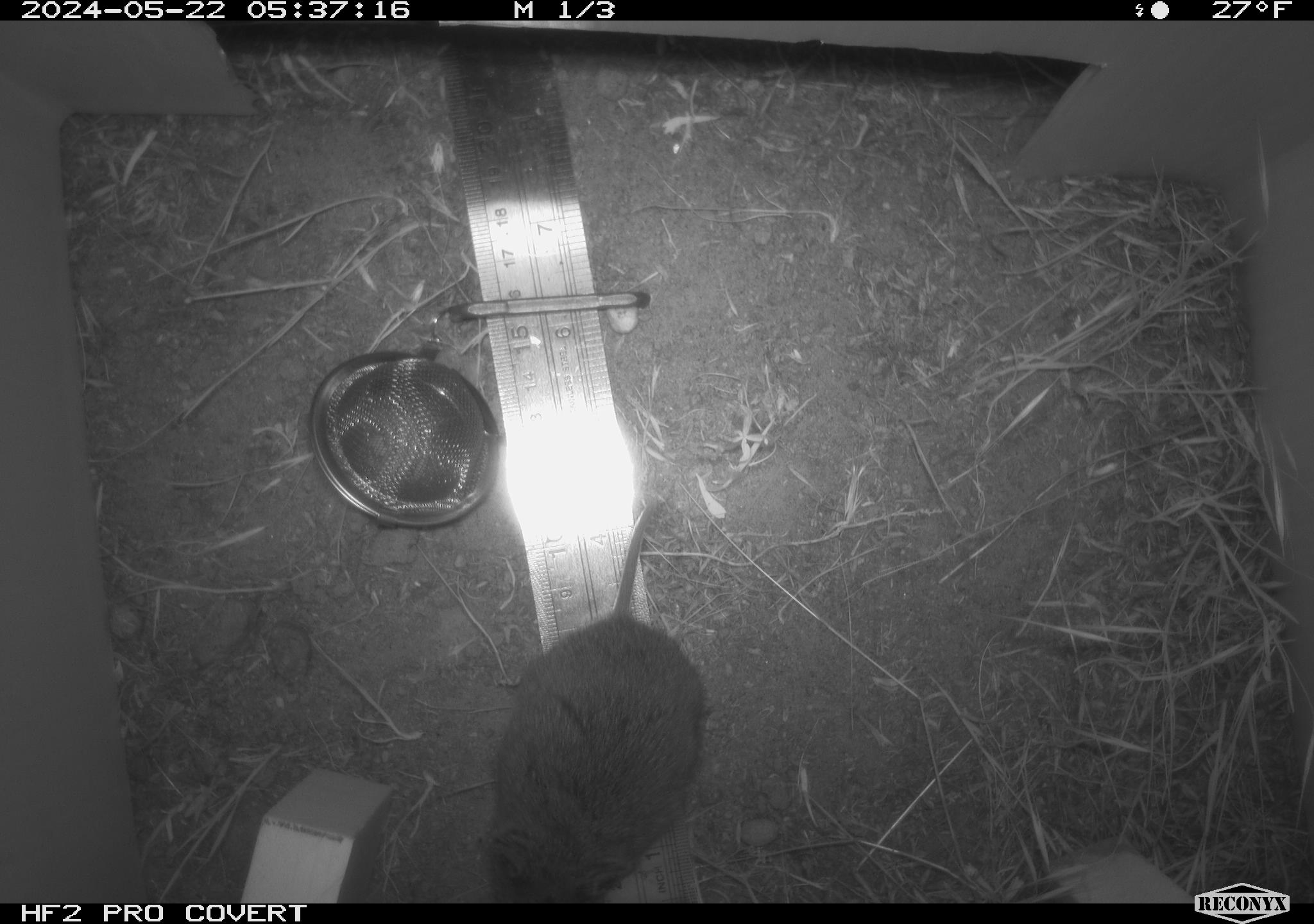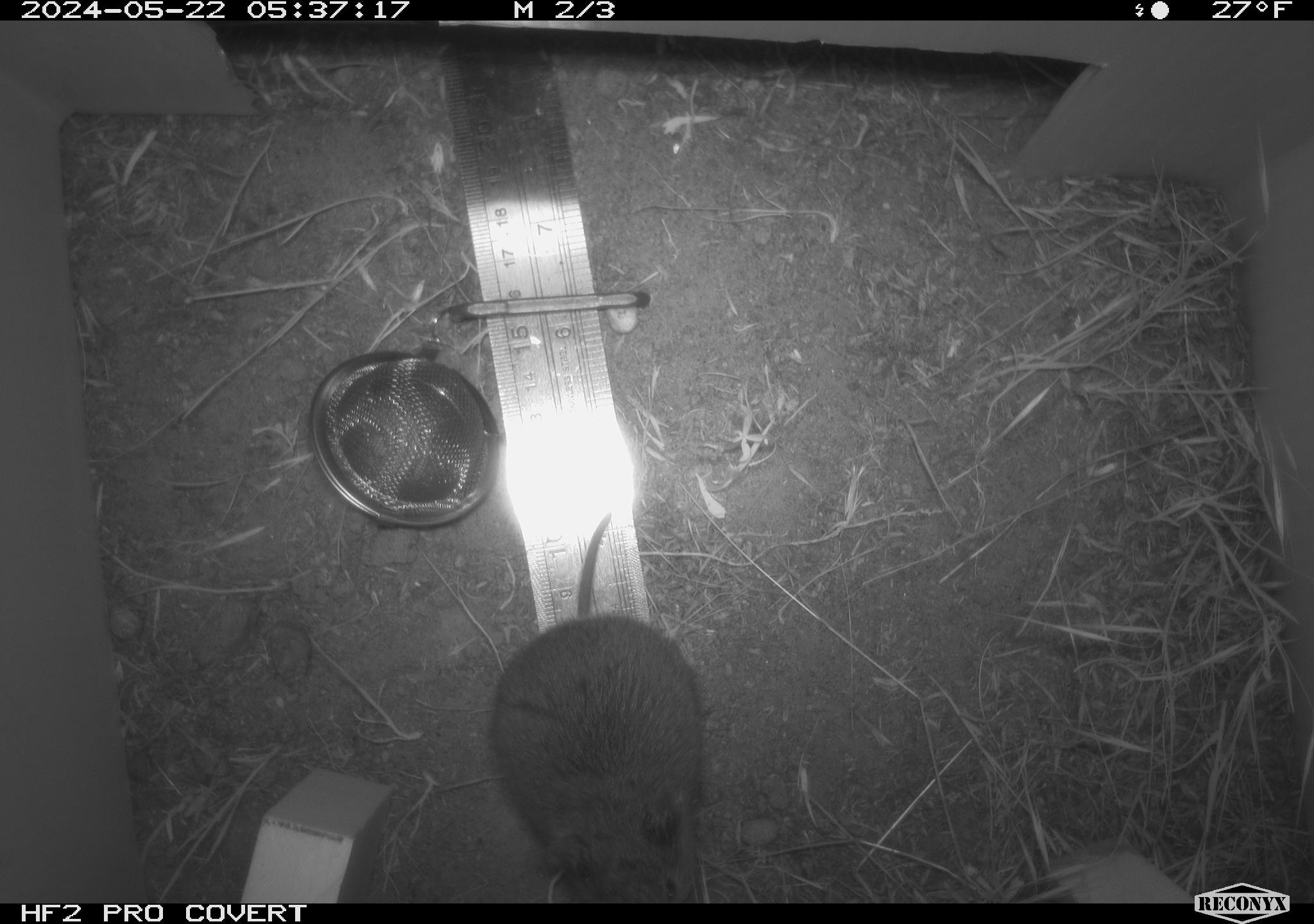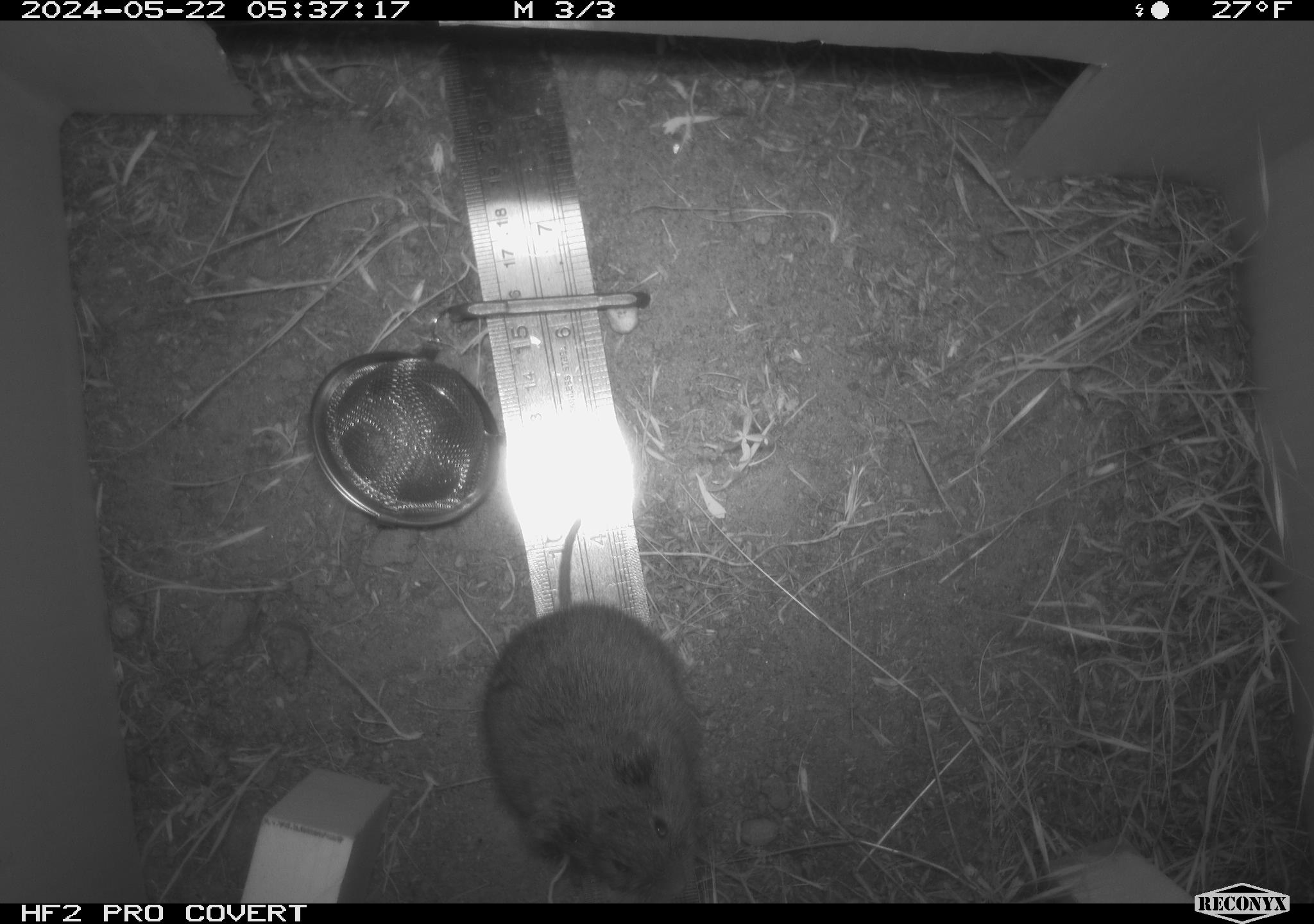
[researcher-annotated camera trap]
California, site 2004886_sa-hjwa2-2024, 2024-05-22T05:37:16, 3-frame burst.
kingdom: Animalia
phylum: Chordata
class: Mammalia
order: Rodentia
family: Cricetidae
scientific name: Cricetidae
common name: hamsters, voles, lemmings, and allies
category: cricetidae family